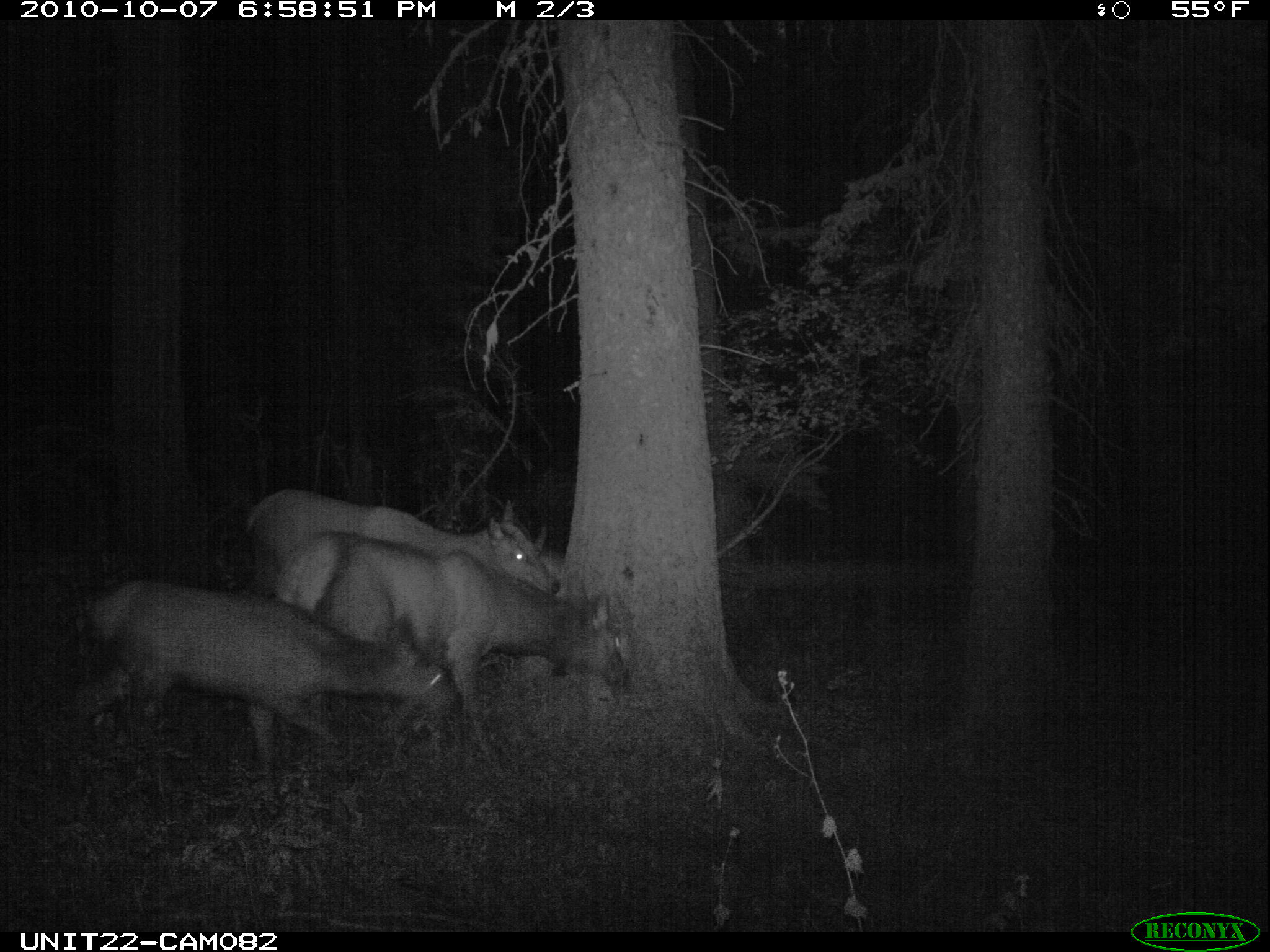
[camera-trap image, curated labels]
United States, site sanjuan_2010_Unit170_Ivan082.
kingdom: Animalia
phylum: Chordata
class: Mammalia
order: Artiodactyla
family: Cervidae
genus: Cervus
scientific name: Cervus elaphus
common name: red deer